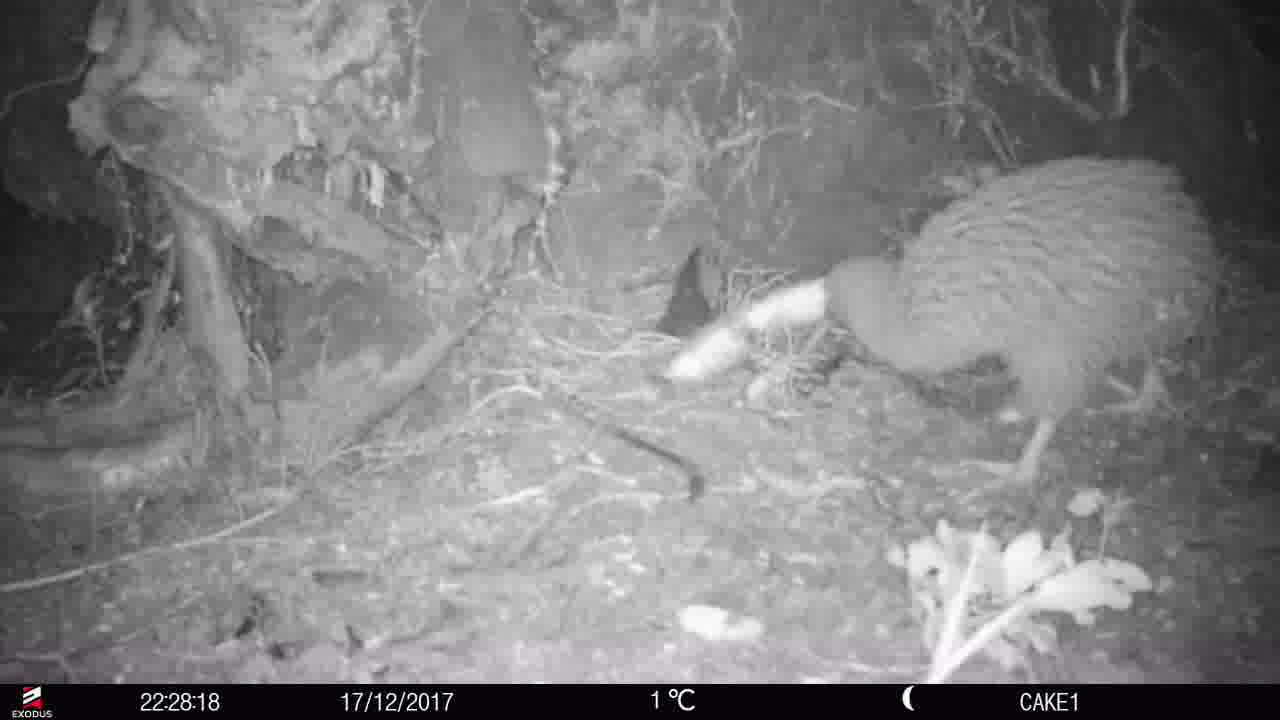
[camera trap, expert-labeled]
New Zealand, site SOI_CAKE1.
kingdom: Animalia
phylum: Chordata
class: Aves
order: Apterygiformes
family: Apterygidae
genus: Apteryx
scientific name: Apteryx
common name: kiwi